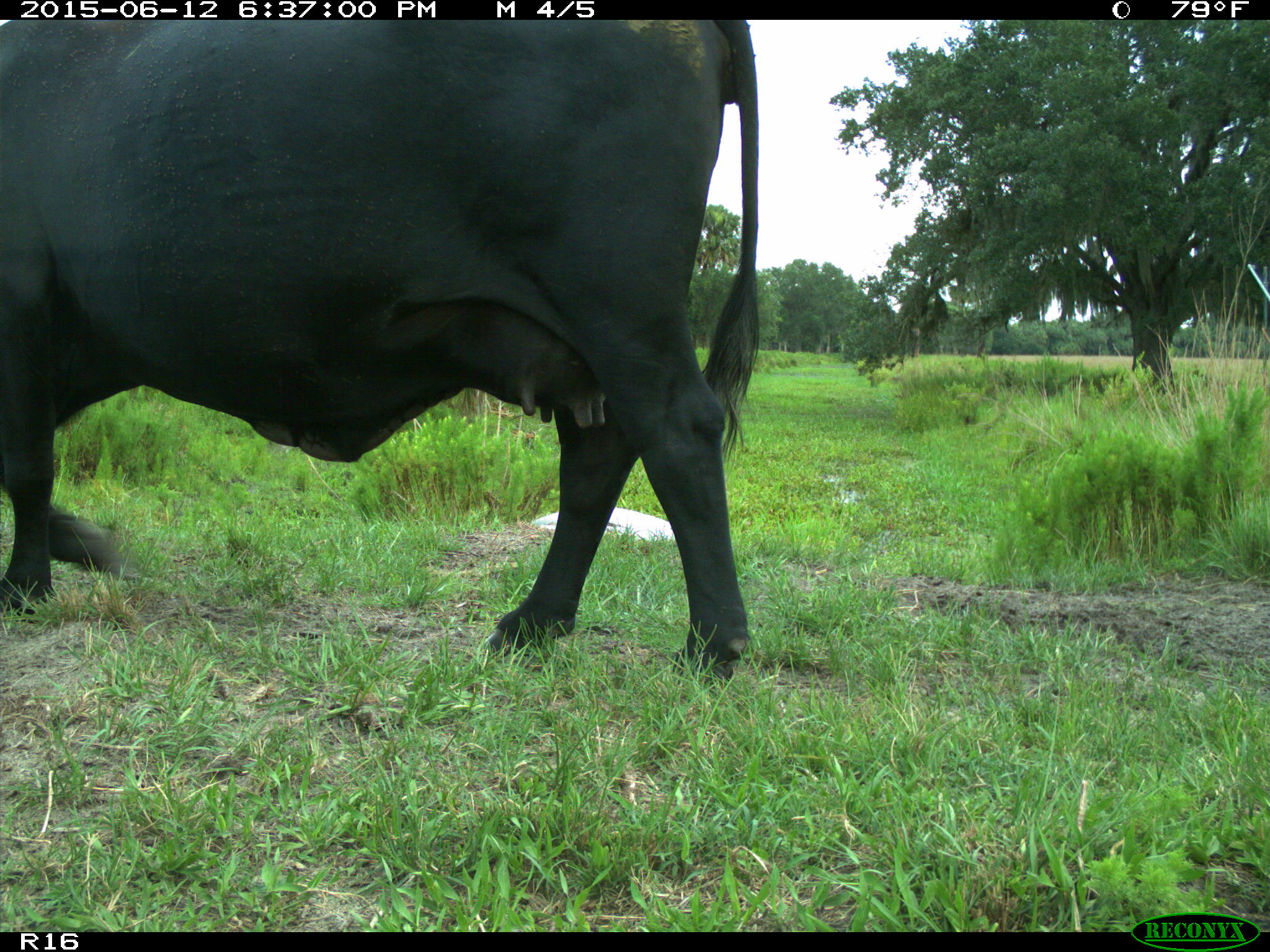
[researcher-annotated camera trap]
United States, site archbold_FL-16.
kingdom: Animalia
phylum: Chordata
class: Mammalia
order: Artiodactyla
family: Bovidae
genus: Bos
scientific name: Bos taurus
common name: domestic cow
Bos taurus (domestic cow).